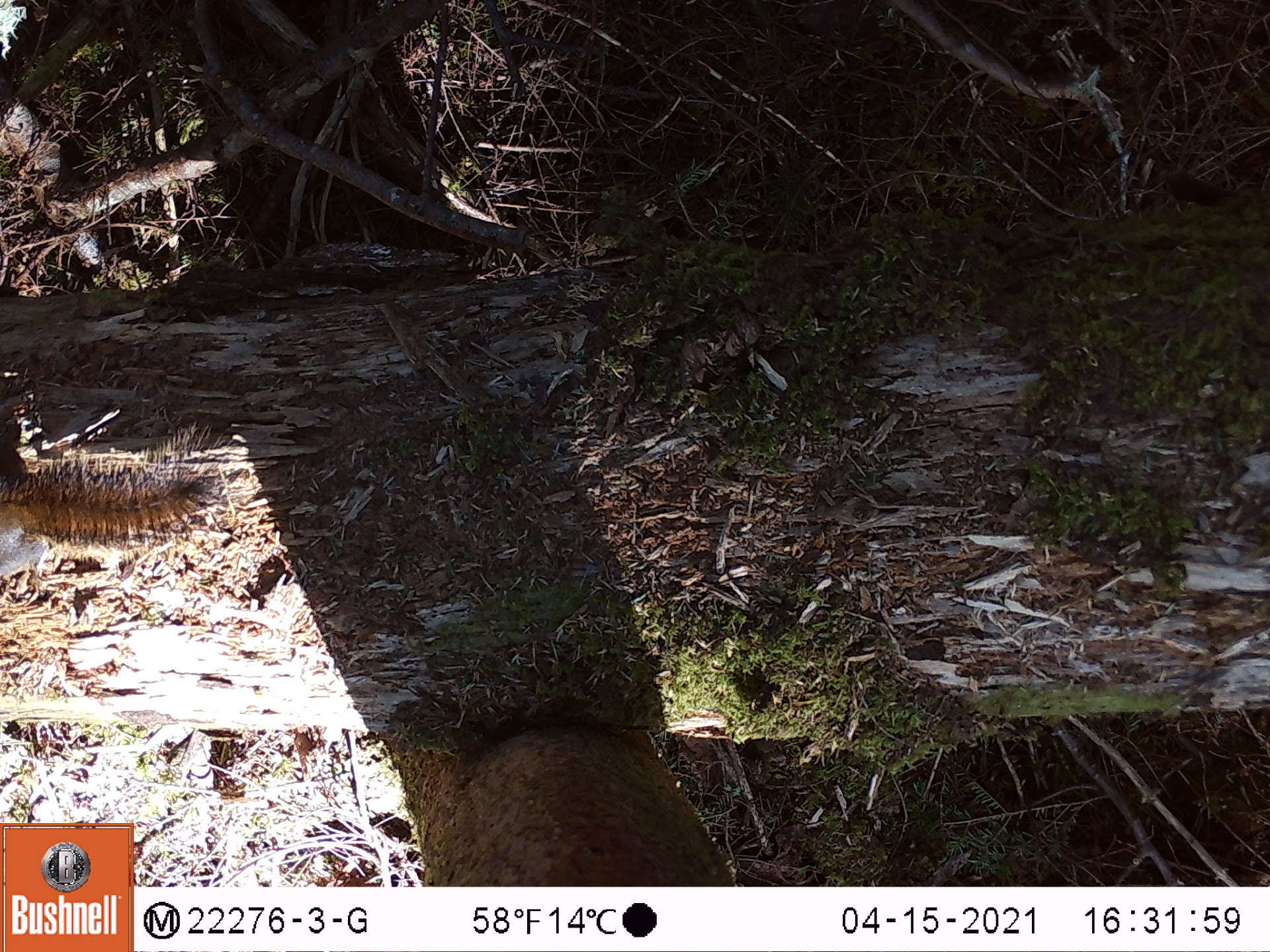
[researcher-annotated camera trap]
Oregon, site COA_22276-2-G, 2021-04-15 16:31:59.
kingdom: Animalia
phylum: Chordata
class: Mammalia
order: Rodentia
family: Sciuridae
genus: Tamiasciurus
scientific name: Tamiasciurus douglasii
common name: douglas squirrel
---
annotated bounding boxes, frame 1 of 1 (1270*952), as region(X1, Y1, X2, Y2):
douglas squirrel: region(0, 400, 258, 598)